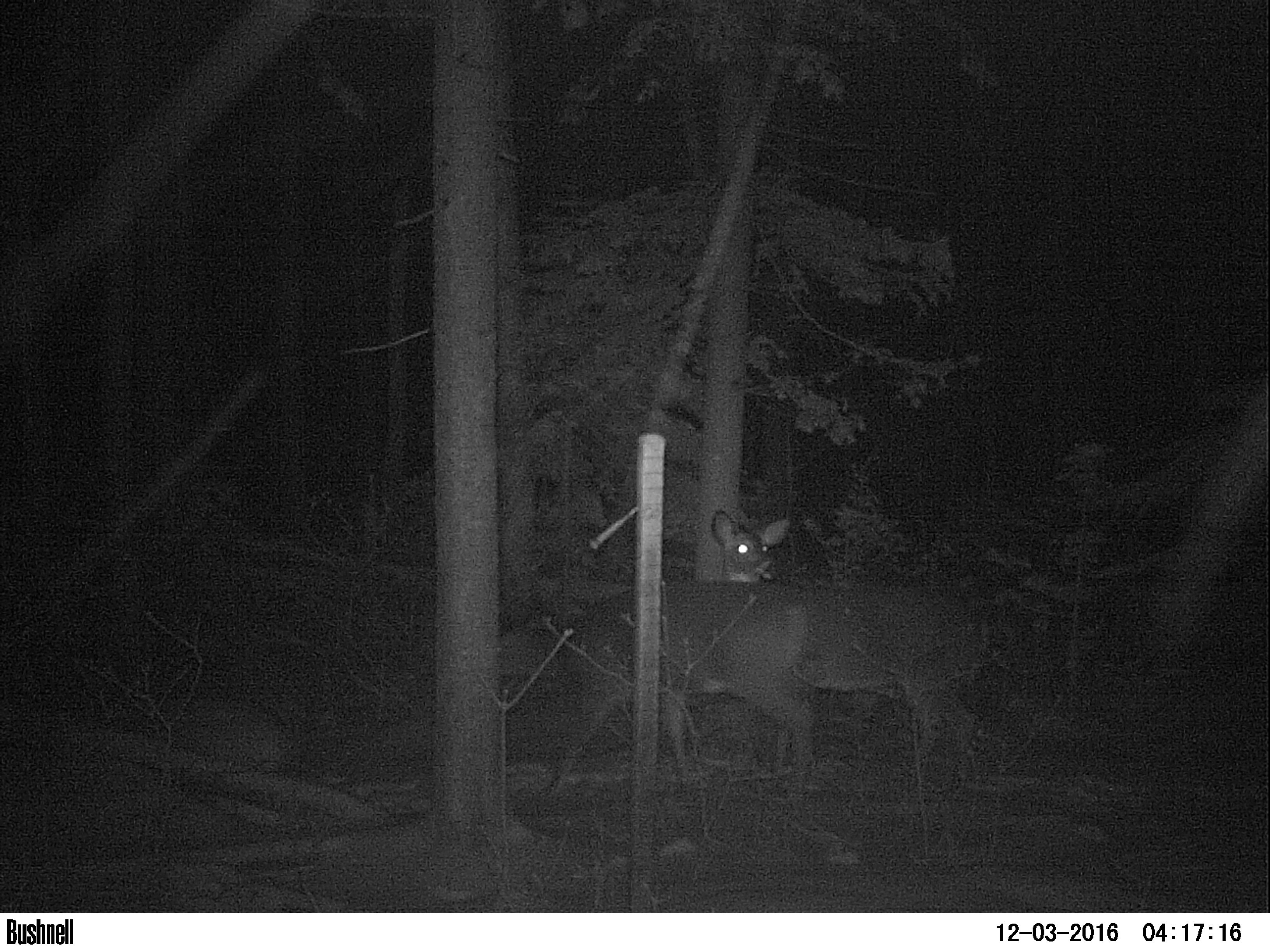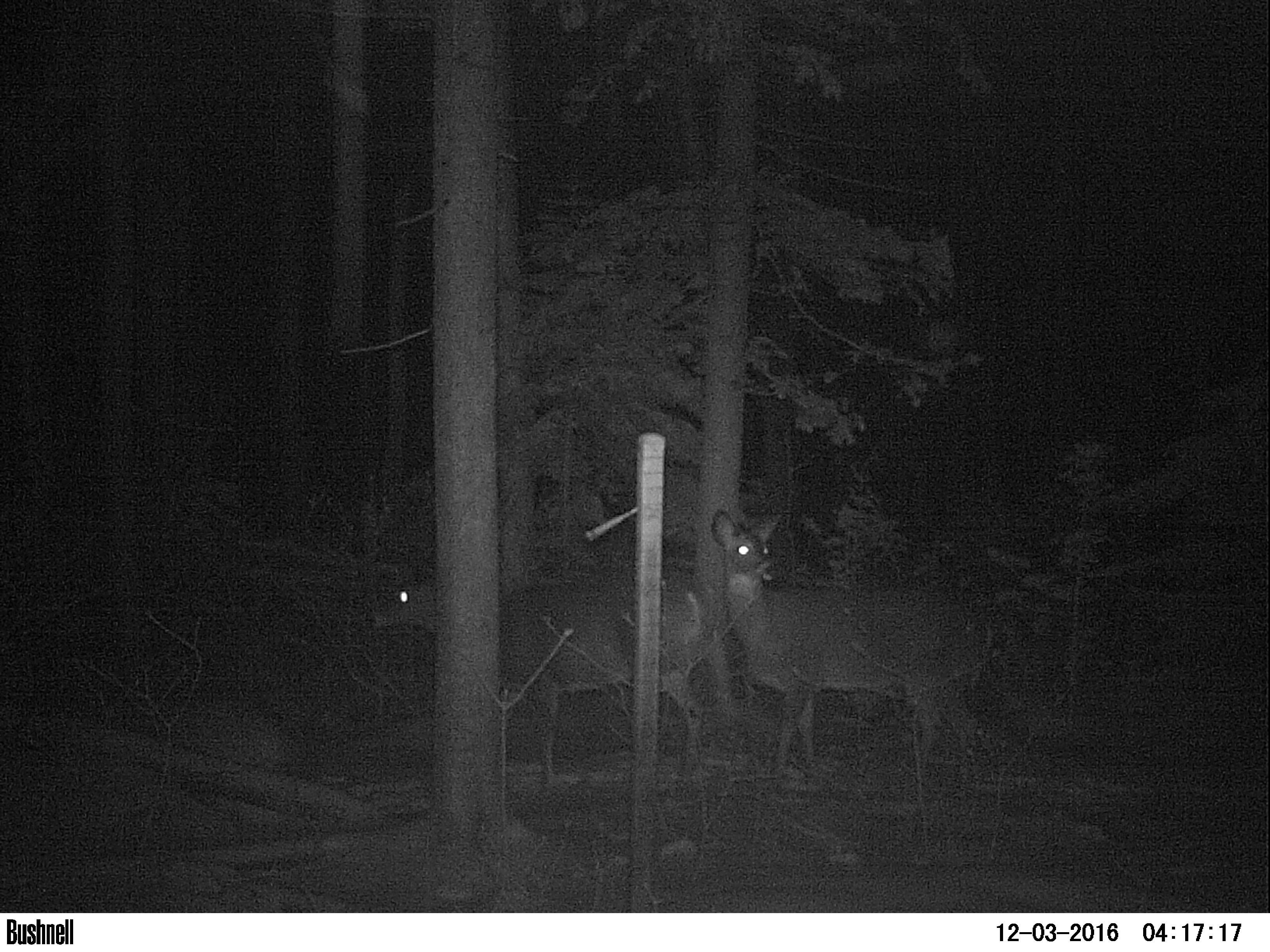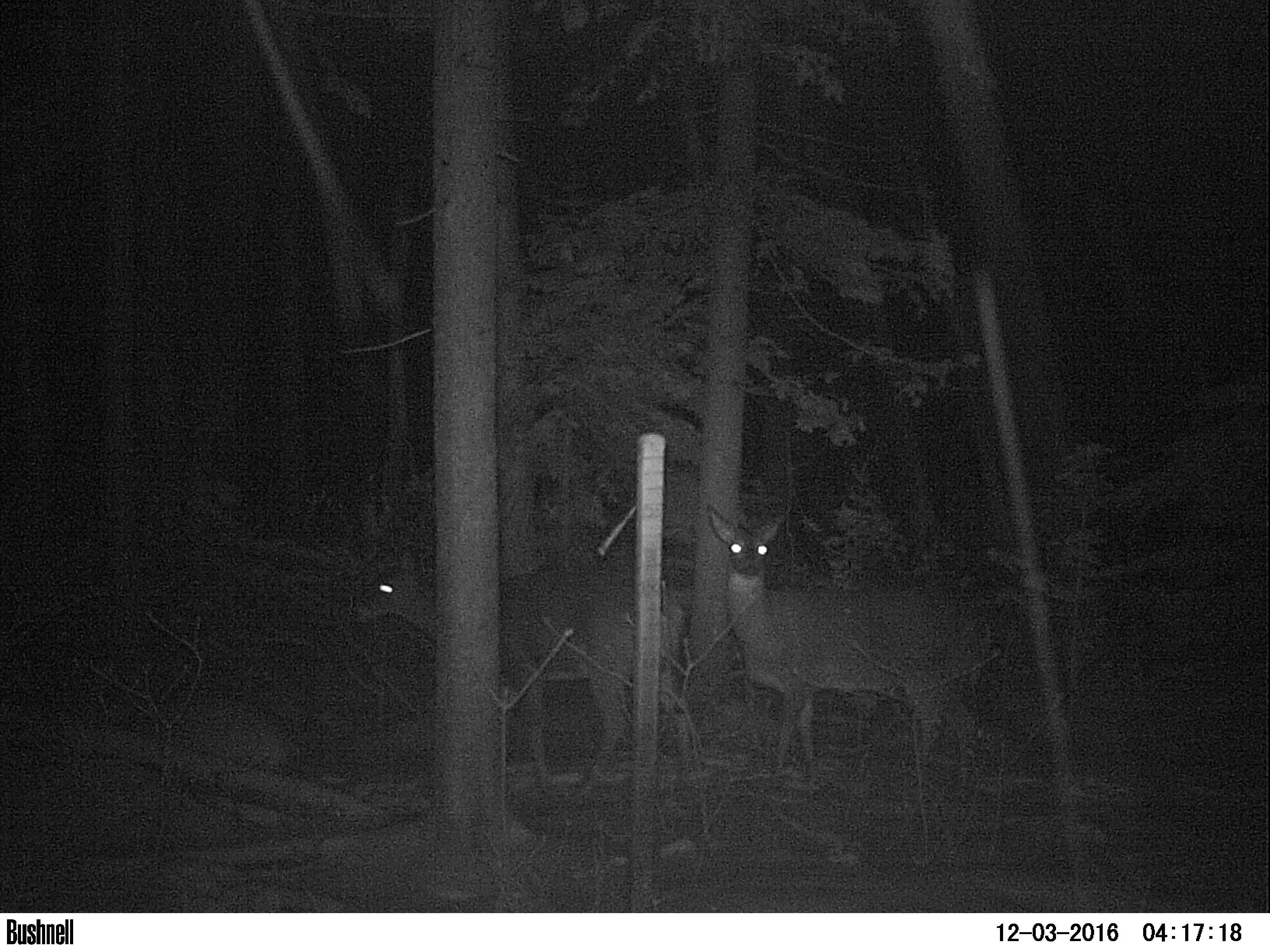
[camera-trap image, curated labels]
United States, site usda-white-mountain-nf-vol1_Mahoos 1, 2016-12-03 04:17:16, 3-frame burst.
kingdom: Animalia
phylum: Chordata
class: Mammalia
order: Artiodactyla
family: Cervidae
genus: Odocoileus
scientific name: Odocoileus virginianus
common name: white-tailed deer